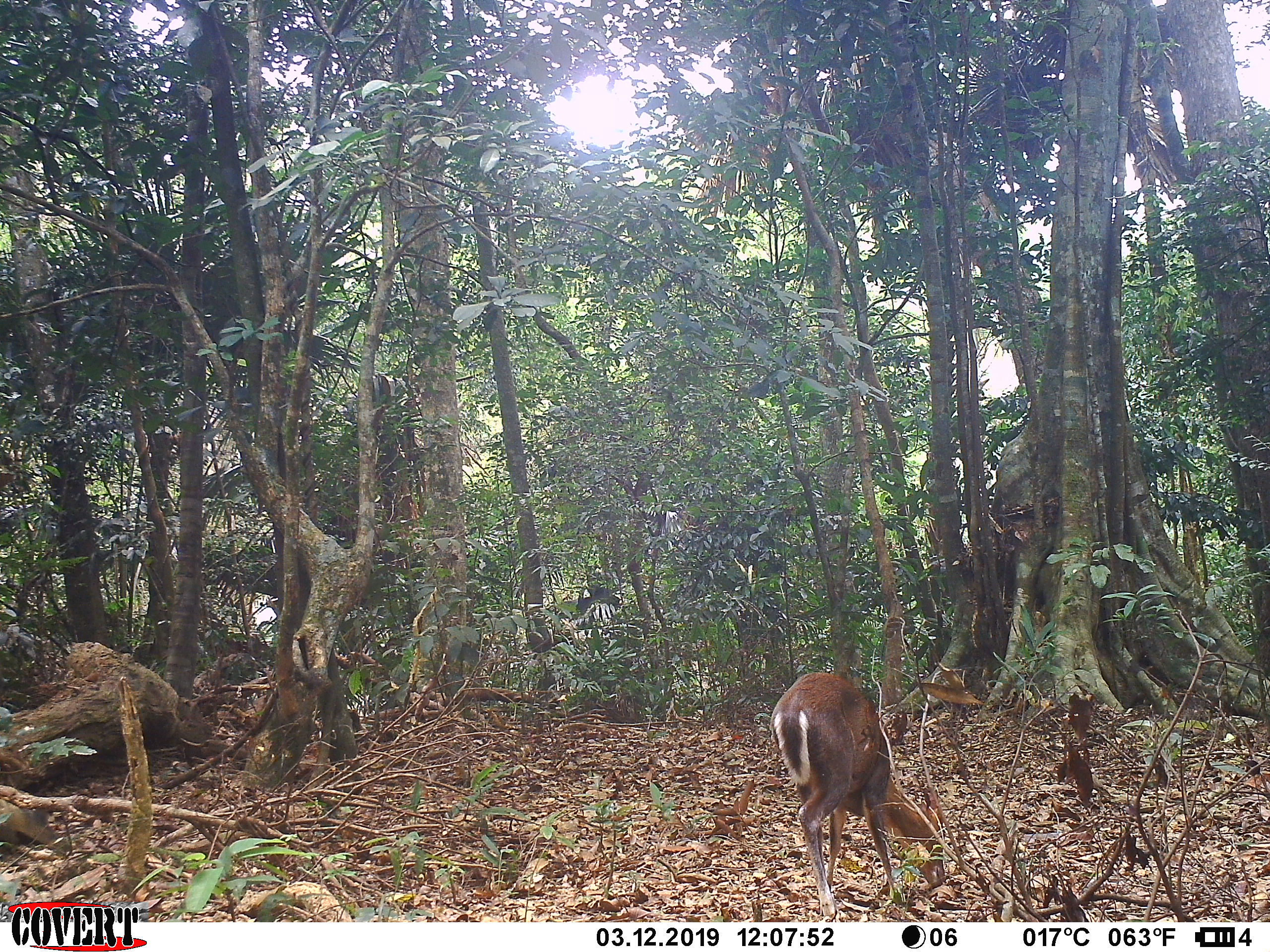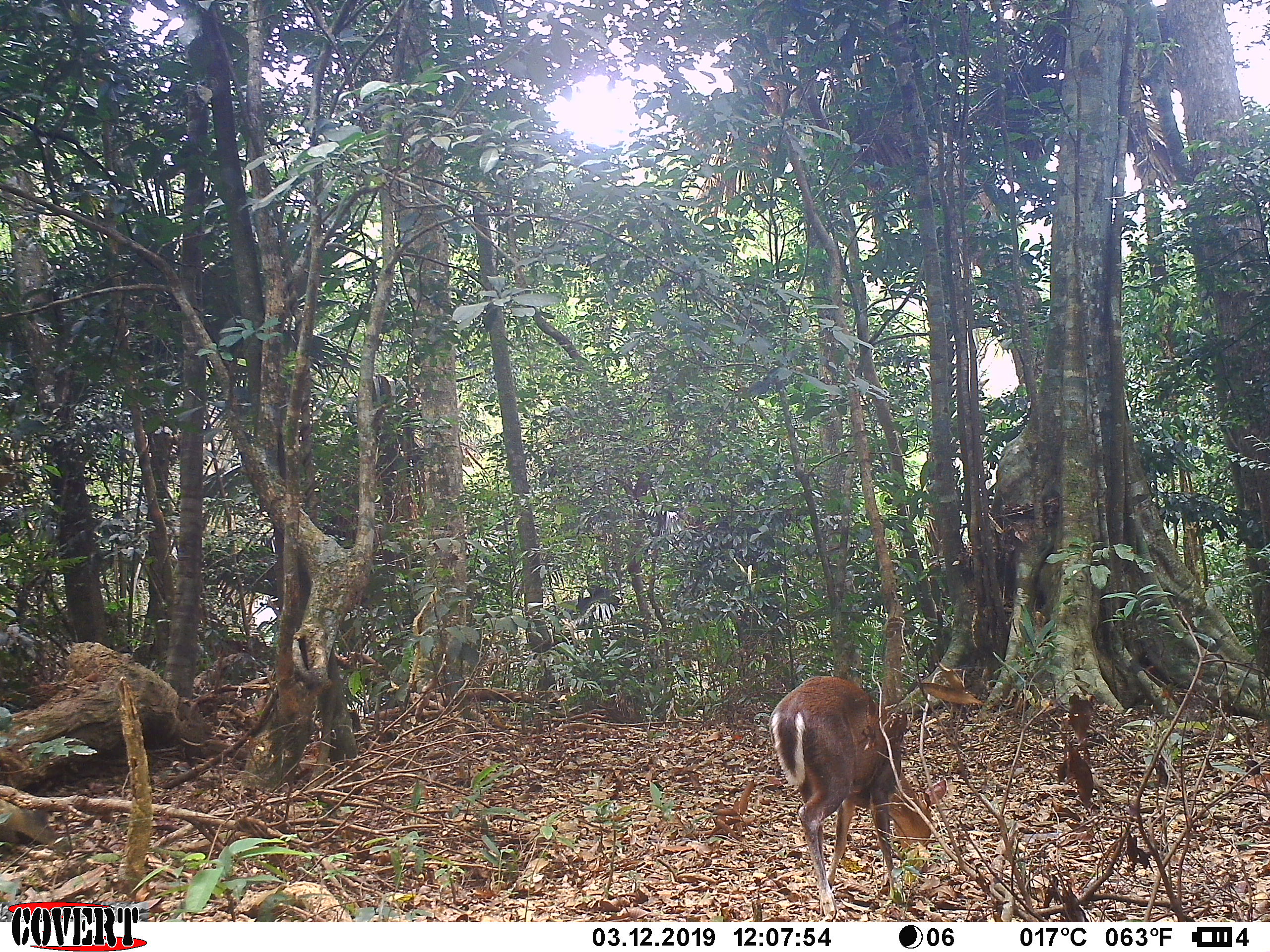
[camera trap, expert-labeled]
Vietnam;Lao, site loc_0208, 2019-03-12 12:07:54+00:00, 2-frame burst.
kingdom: Animalia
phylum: Chordata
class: Mammalia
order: Artiodactyla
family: Cervidae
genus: Muntiacus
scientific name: Muntiacus rooseveltorum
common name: roosevelt's muntjac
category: roosevelts muntjac group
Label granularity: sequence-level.